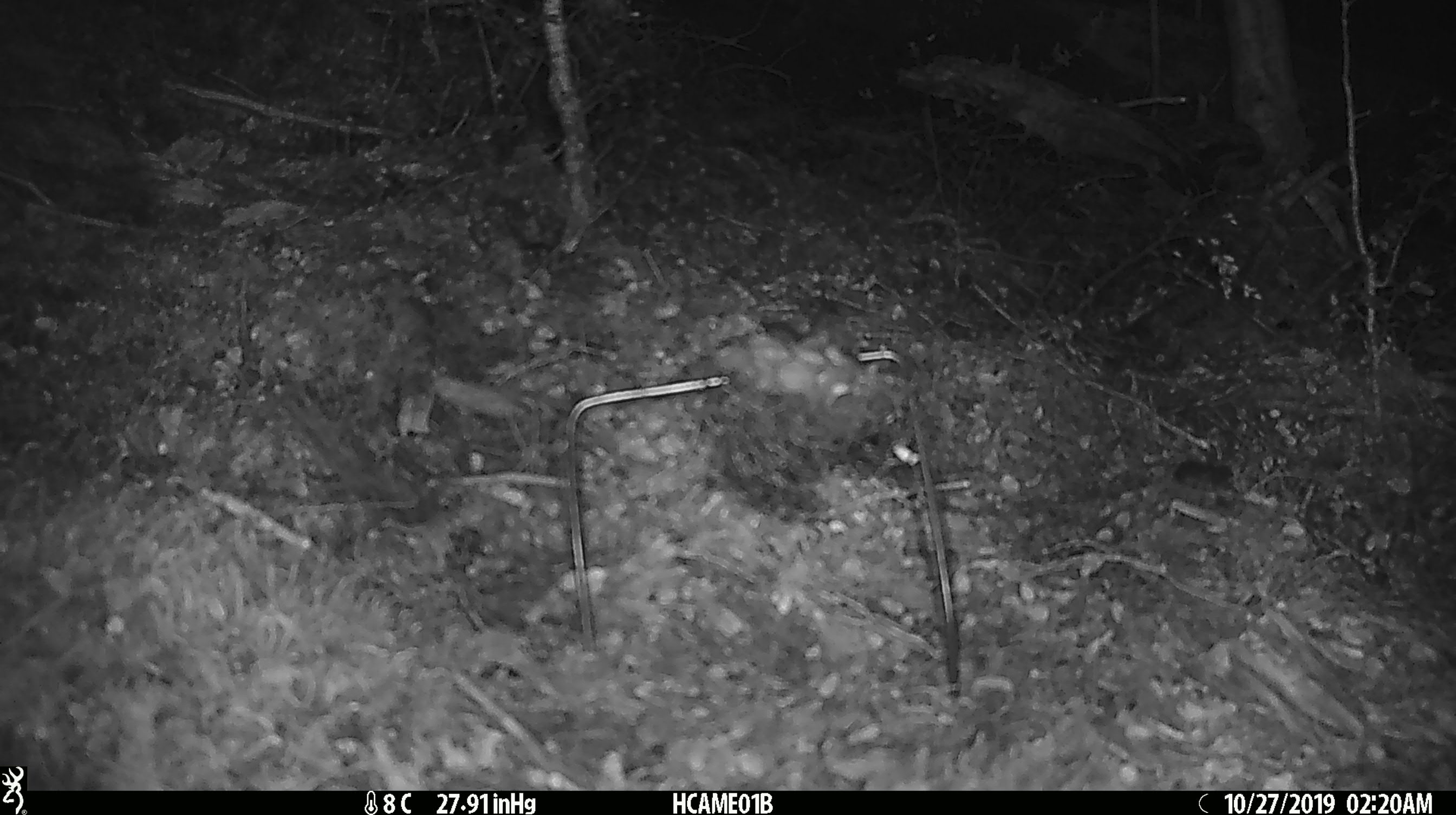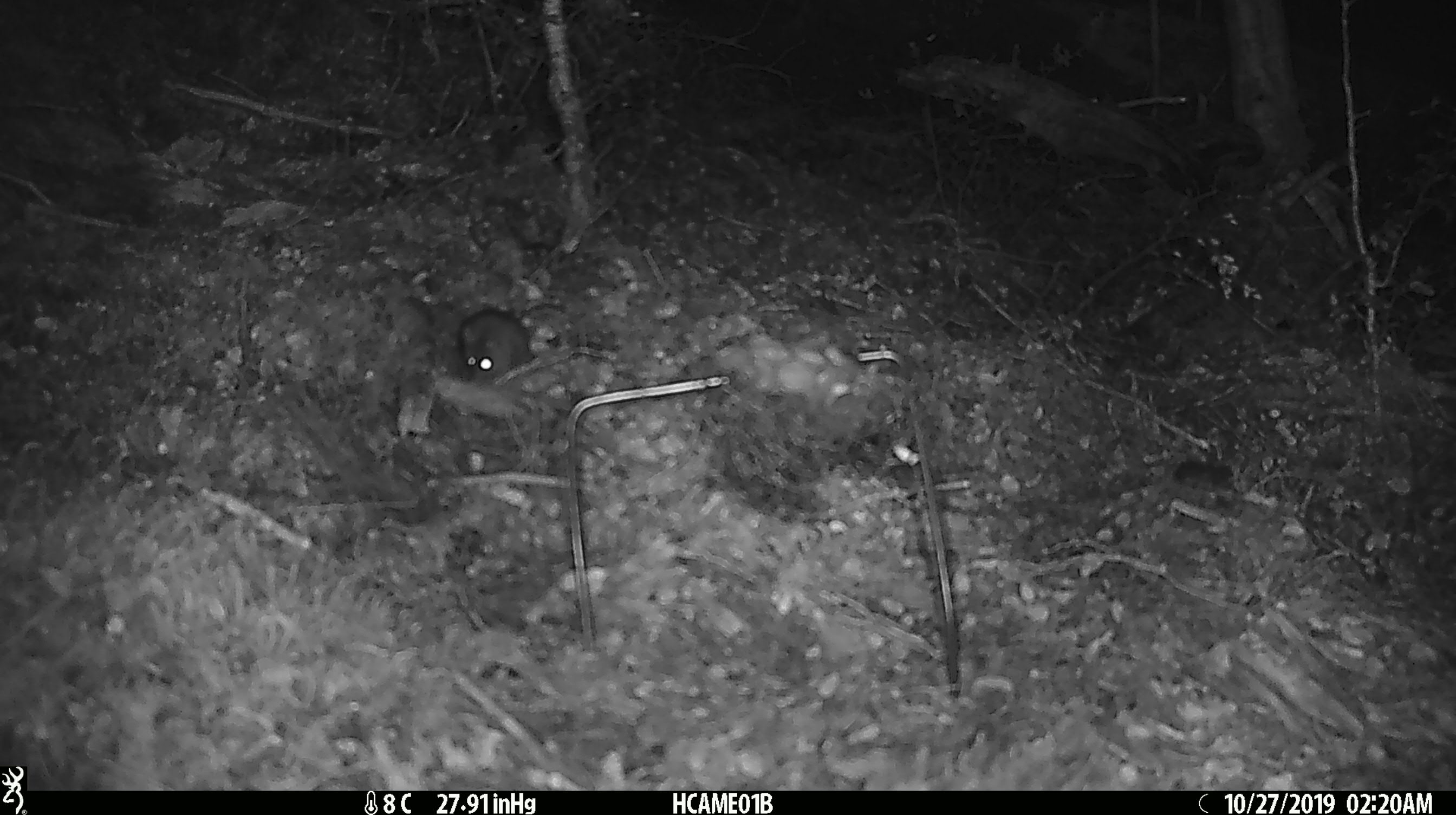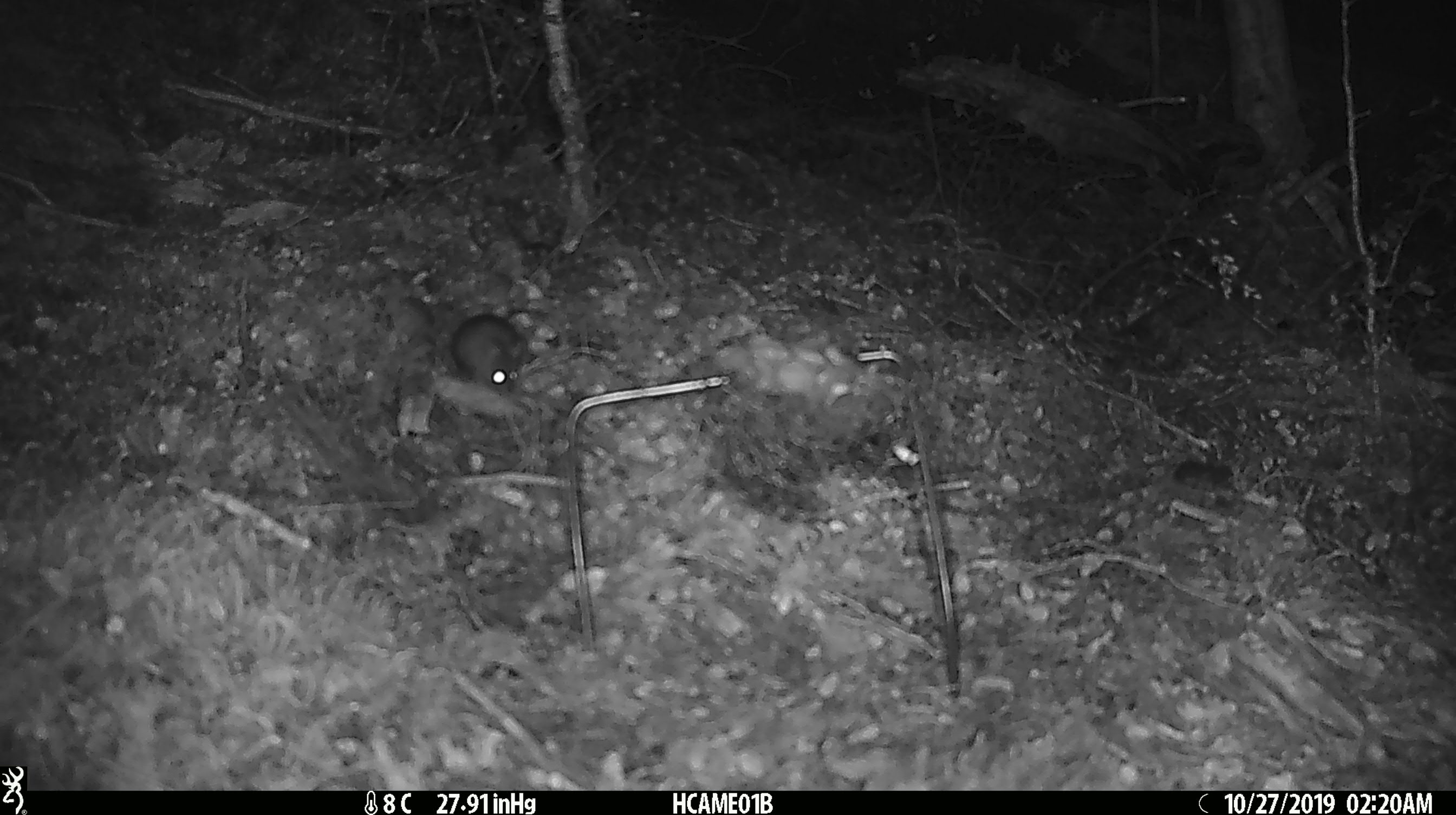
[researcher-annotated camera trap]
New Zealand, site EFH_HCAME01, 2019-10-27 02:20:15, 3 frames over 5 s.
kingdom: Animalia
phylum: Chordata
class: Mammalia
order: Rodentia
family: Muridae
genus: Mus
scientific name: Mus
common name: mouse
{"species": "mouse (Mus)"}